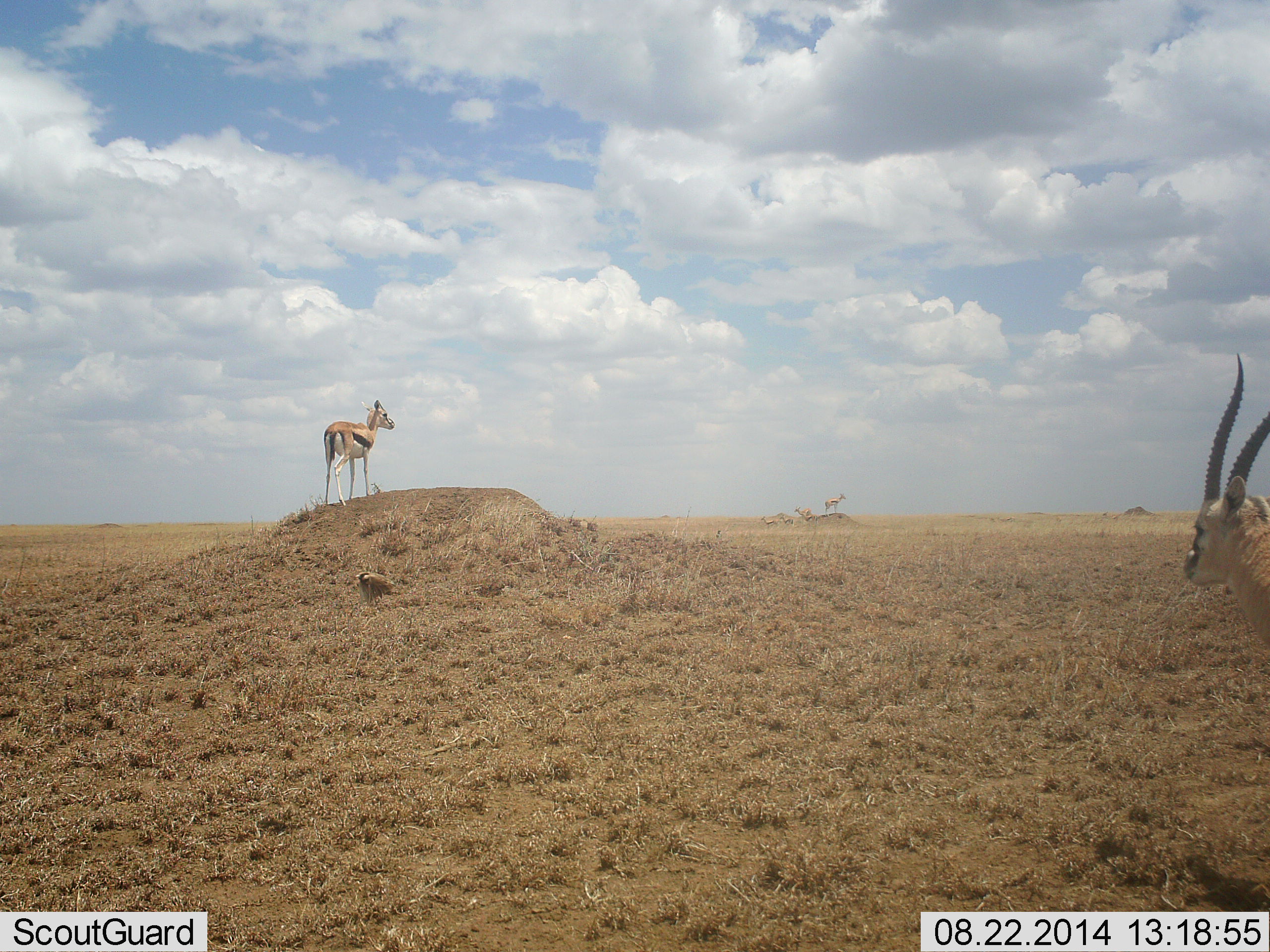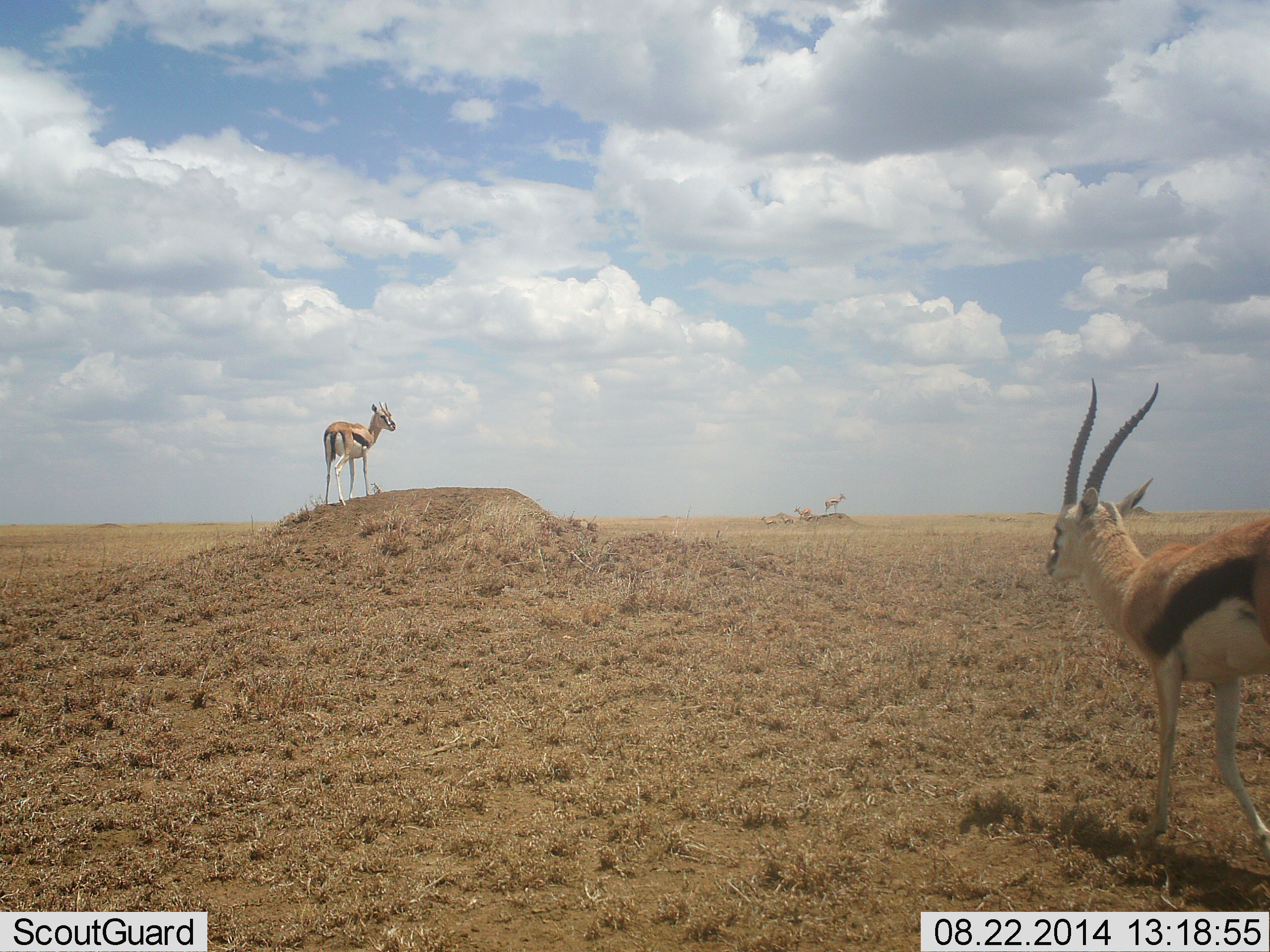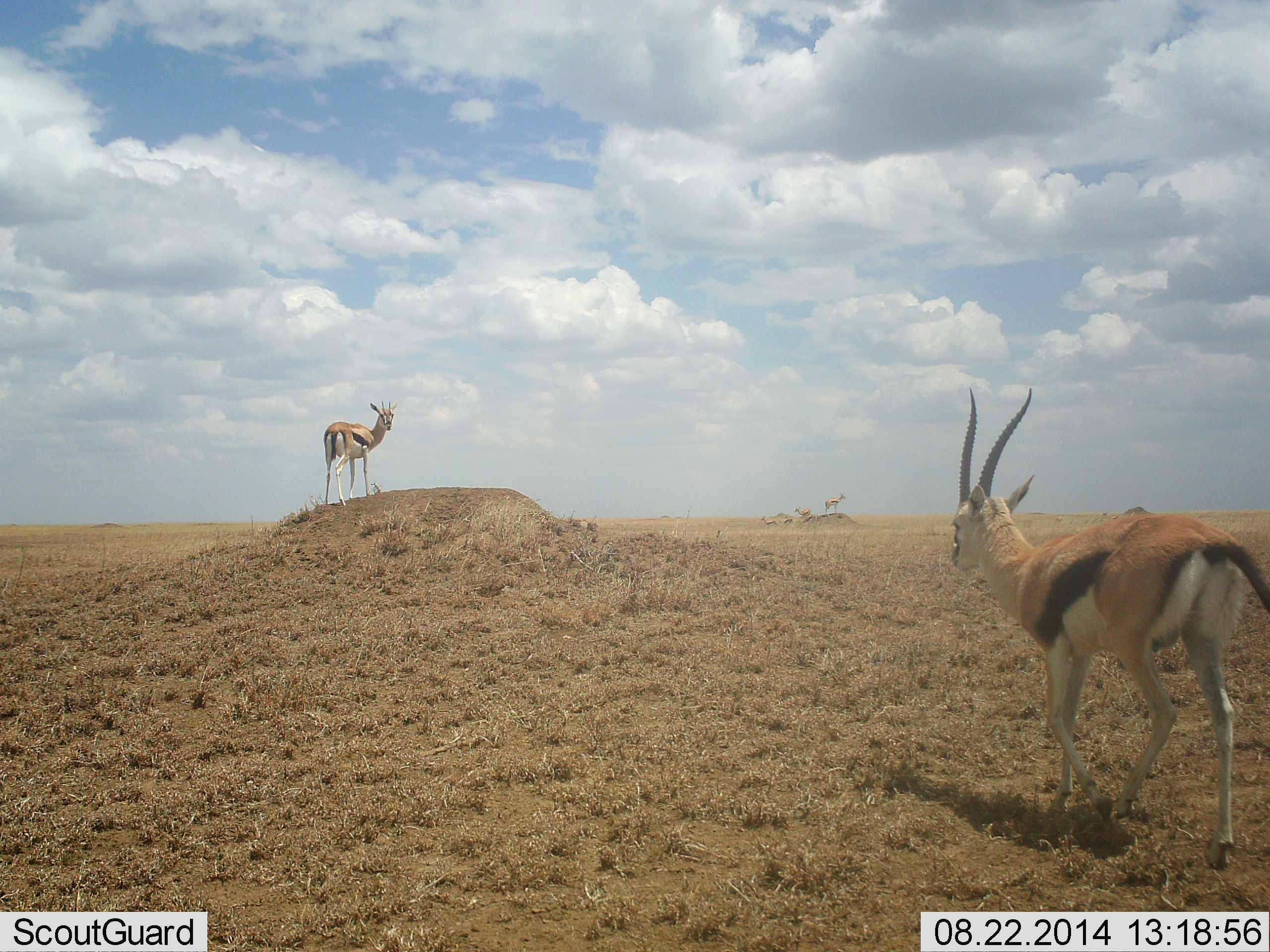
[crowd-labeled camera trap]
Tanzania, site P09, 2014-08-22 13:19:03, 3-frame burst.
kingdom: Animalia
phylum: Chordata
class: Mammalia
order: Artiodactyla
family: Bovidae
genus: Eudorcas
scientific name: Eudorcas thomsonii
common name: thomson's gazelle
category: gazellethomsons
Gazellethomsons (thomson's gazelle) (Eudorcas thomsonii), count 5. Behavior (volunteer vote fractions): standing 81%, resting 0%, moving 81%, interacting 0%. Young present (vote fraction): 12%. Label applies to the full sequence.